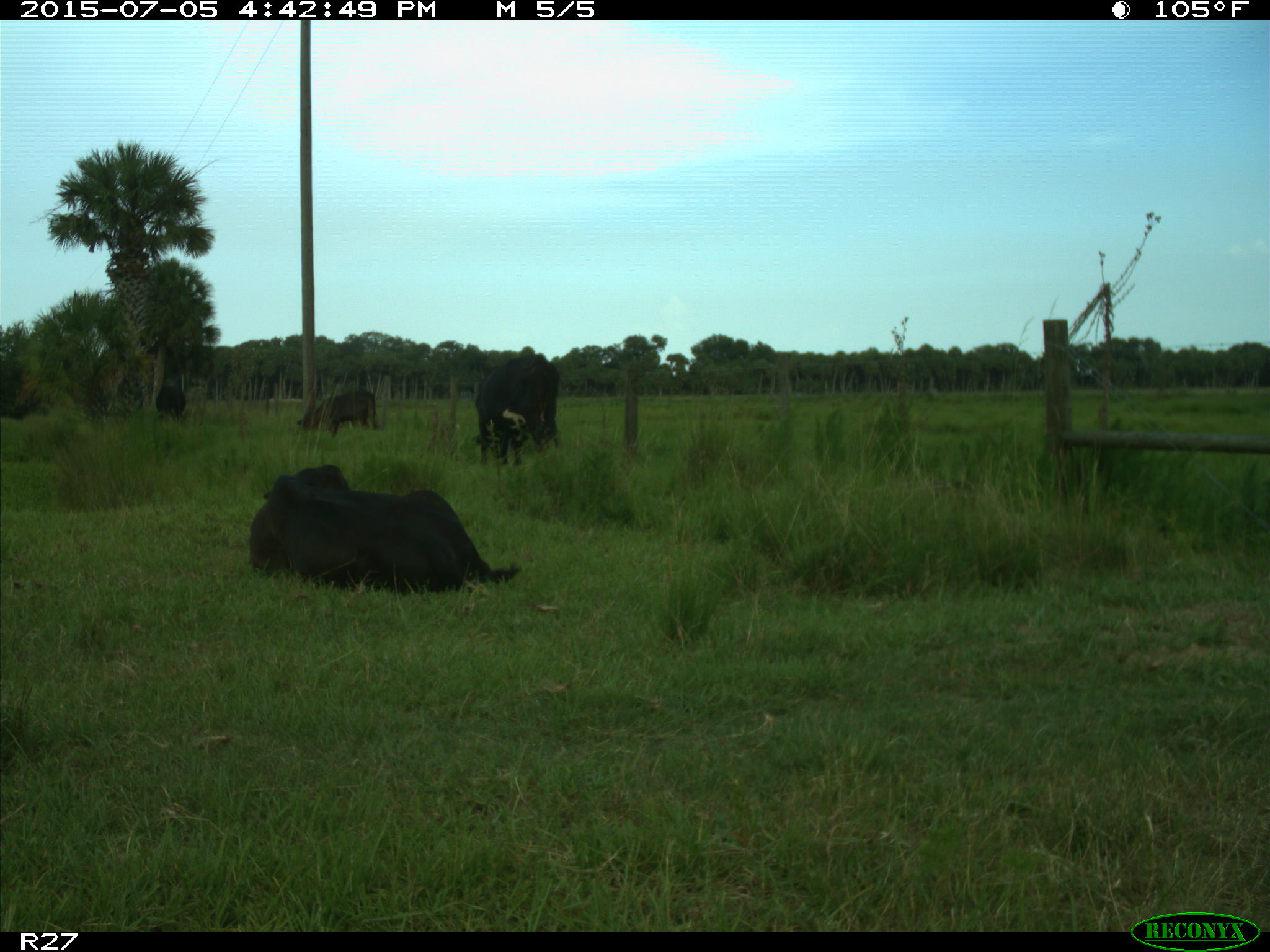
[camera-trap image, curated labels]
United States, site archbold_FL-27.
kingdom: Animalia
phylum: Chordata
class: Mammalia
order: Artiodactyla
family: Bovidae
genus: Bos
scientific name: Bos taurus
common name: domestic cow